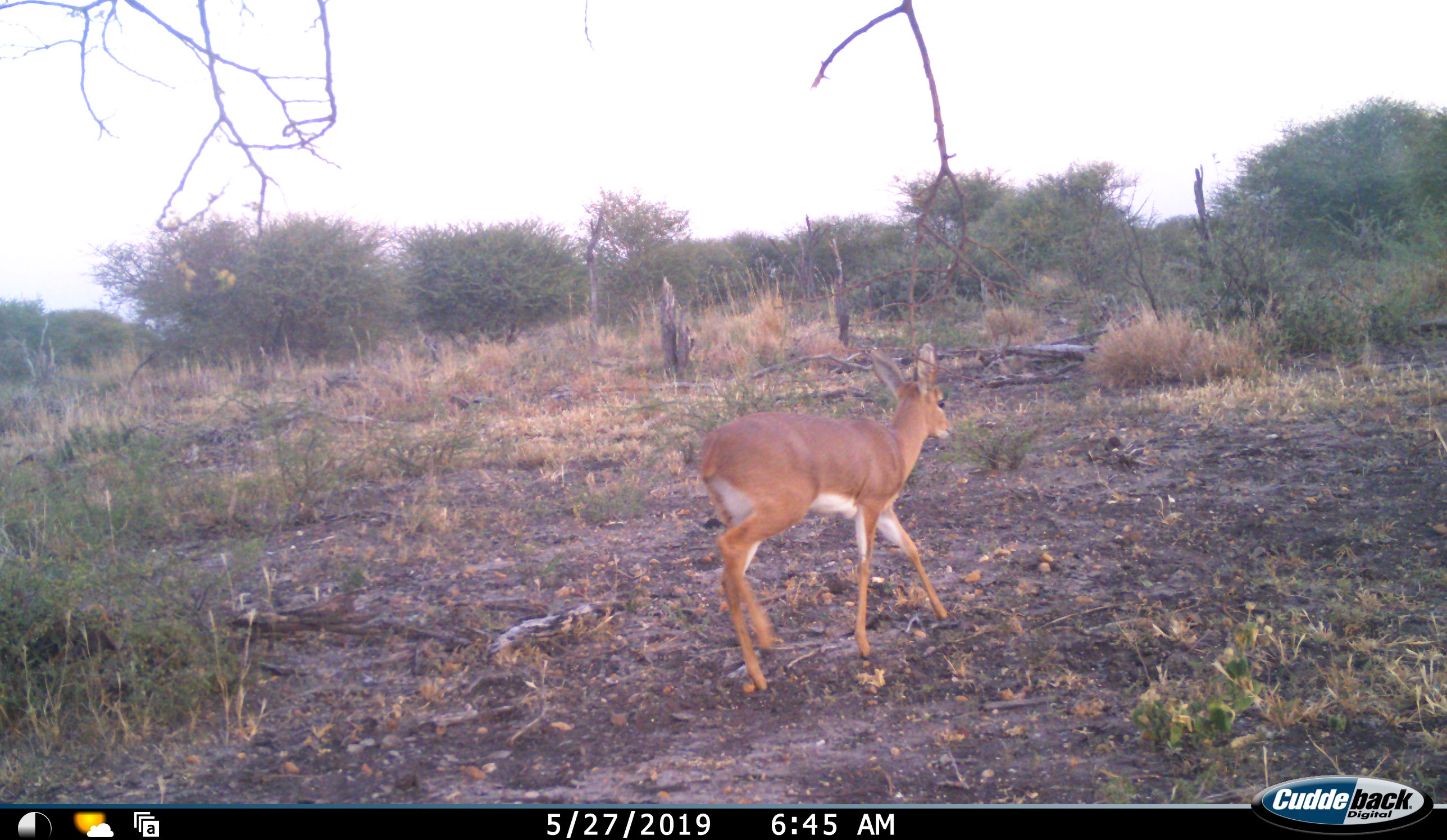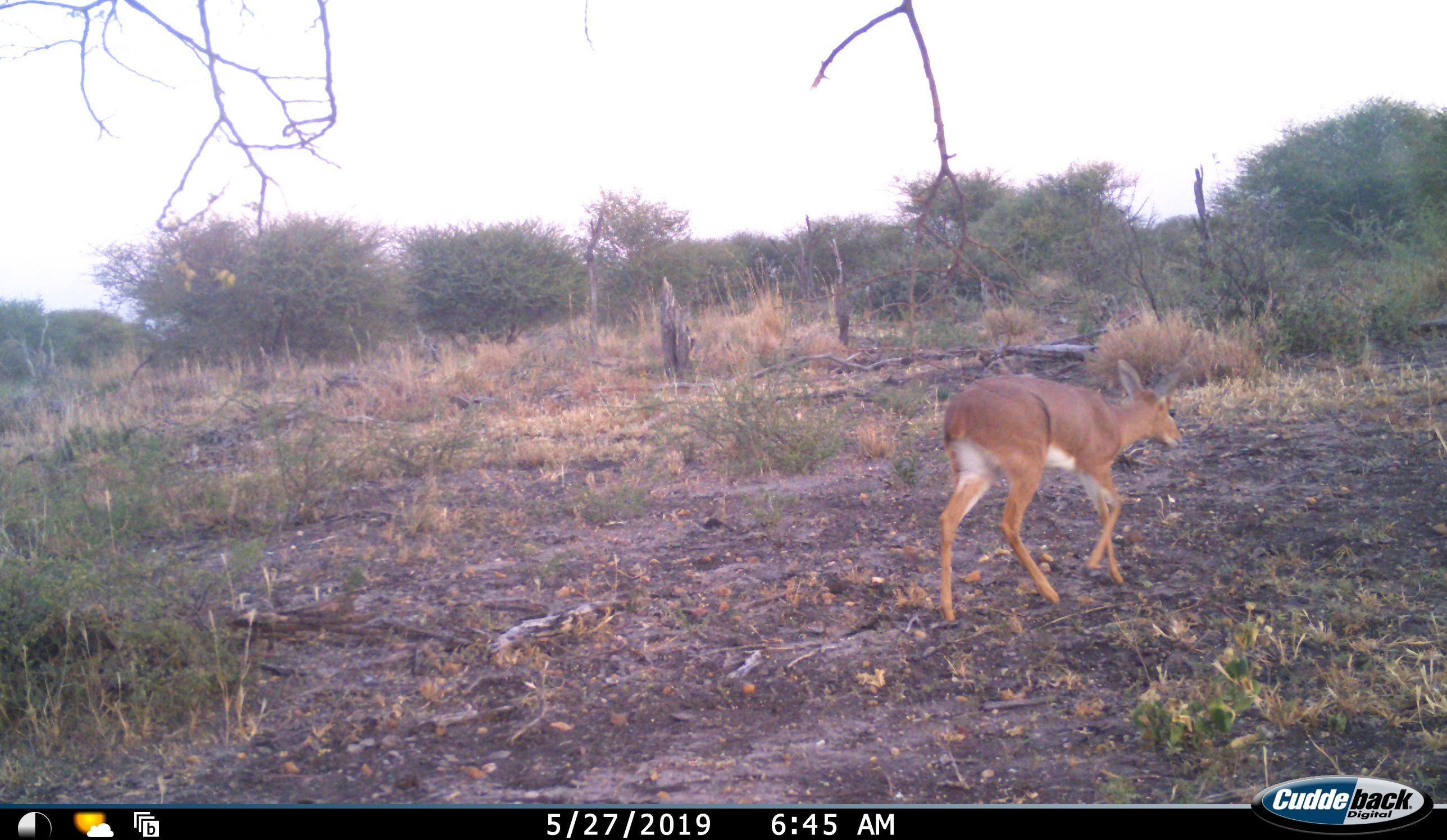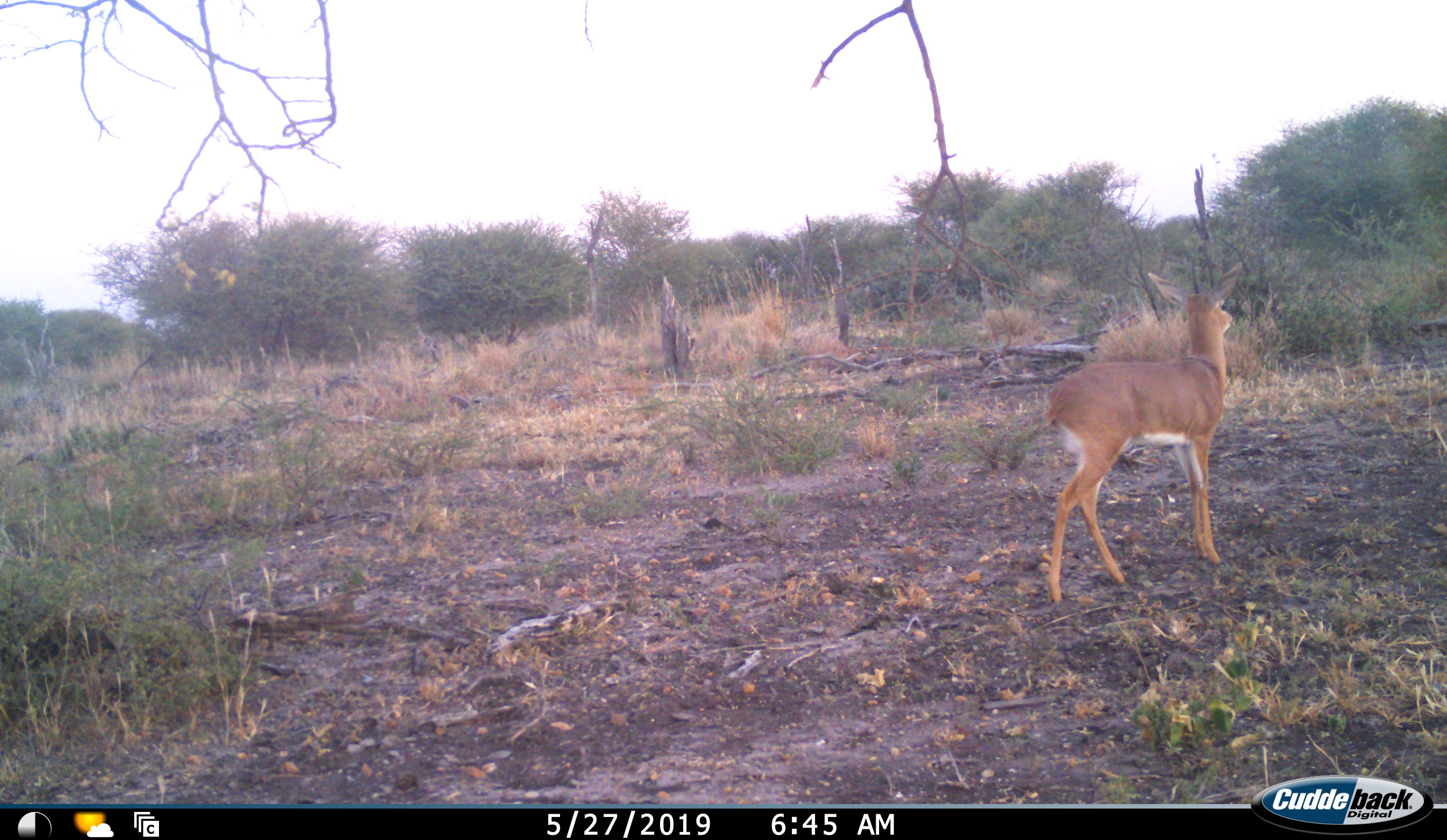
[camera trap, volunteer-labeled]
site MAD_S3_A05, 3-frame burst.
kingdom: Animalia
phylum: Chordata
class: Mammalia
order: Artiodactyla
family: Bovidae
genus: Aepyceros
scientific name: Aepyceros melampus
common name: impala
Impala (Aepyceros melampus), count 1. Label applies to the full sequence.